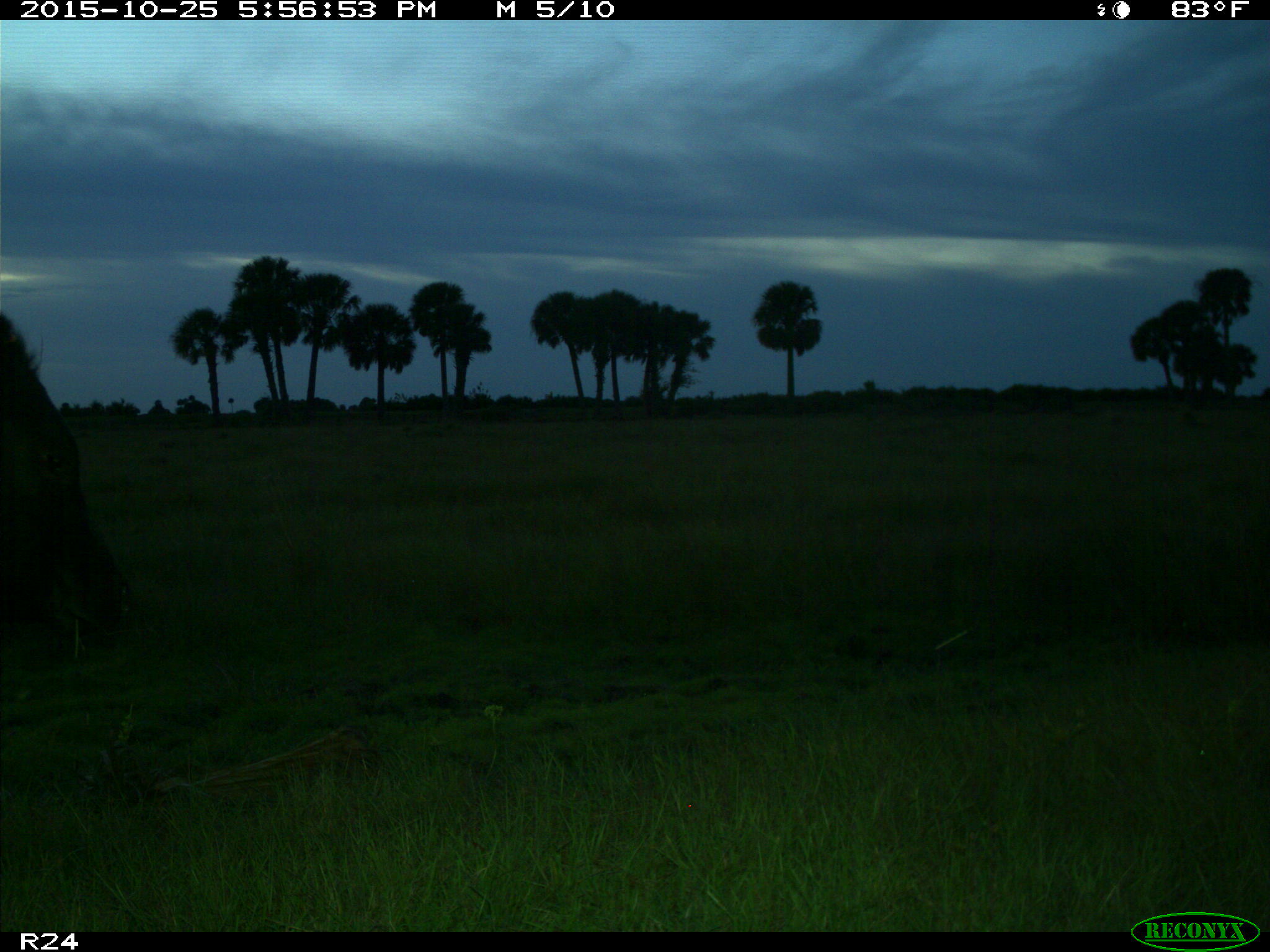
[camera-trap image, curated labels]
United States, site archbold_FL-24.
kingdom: Animalia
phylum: Chordata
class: Mammalia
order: Artiodactyla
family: Bovidae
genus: Bos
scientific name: Bos taurus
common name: domestic cow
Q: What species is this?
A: Bos taurus (domestic cow).